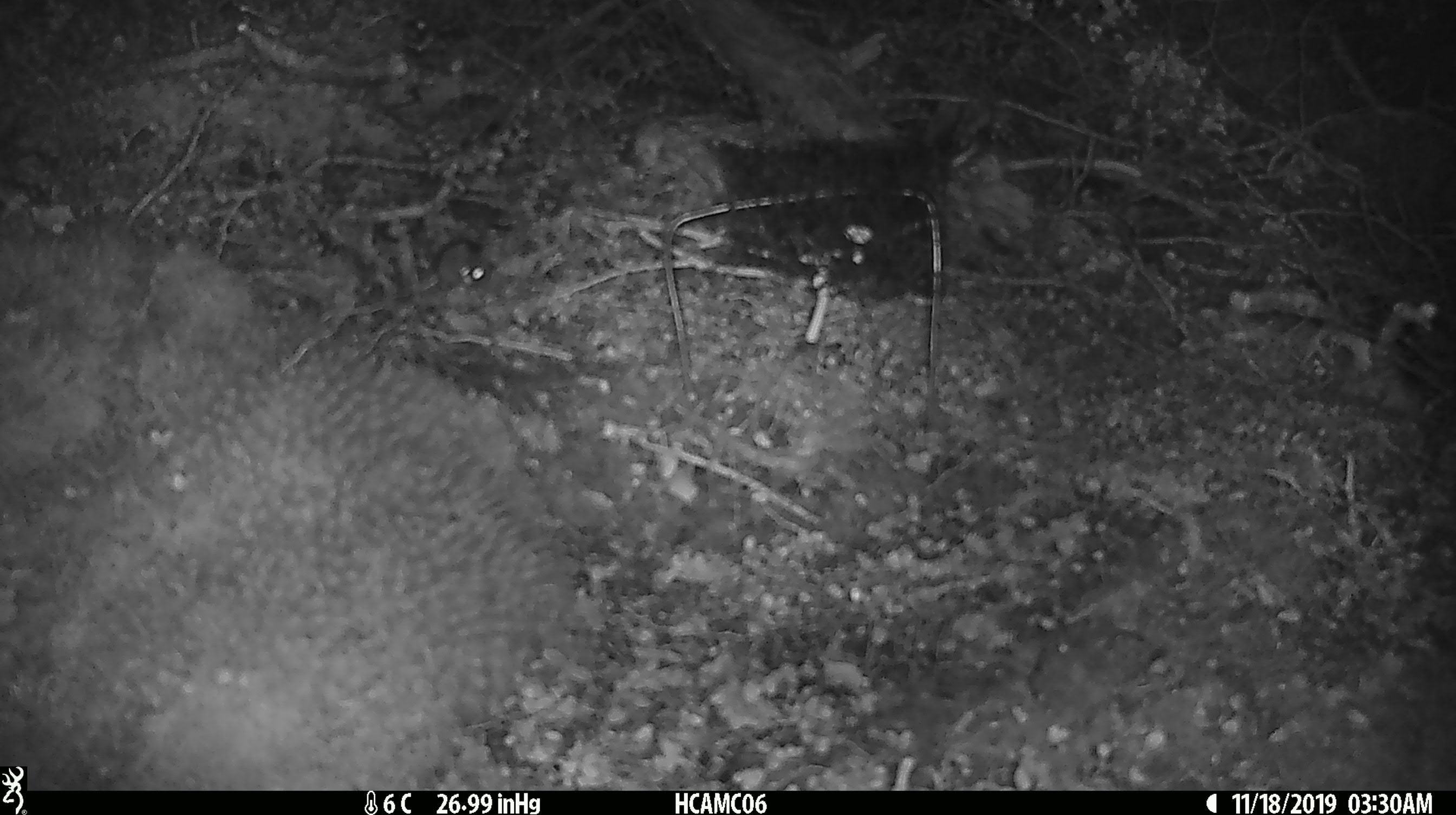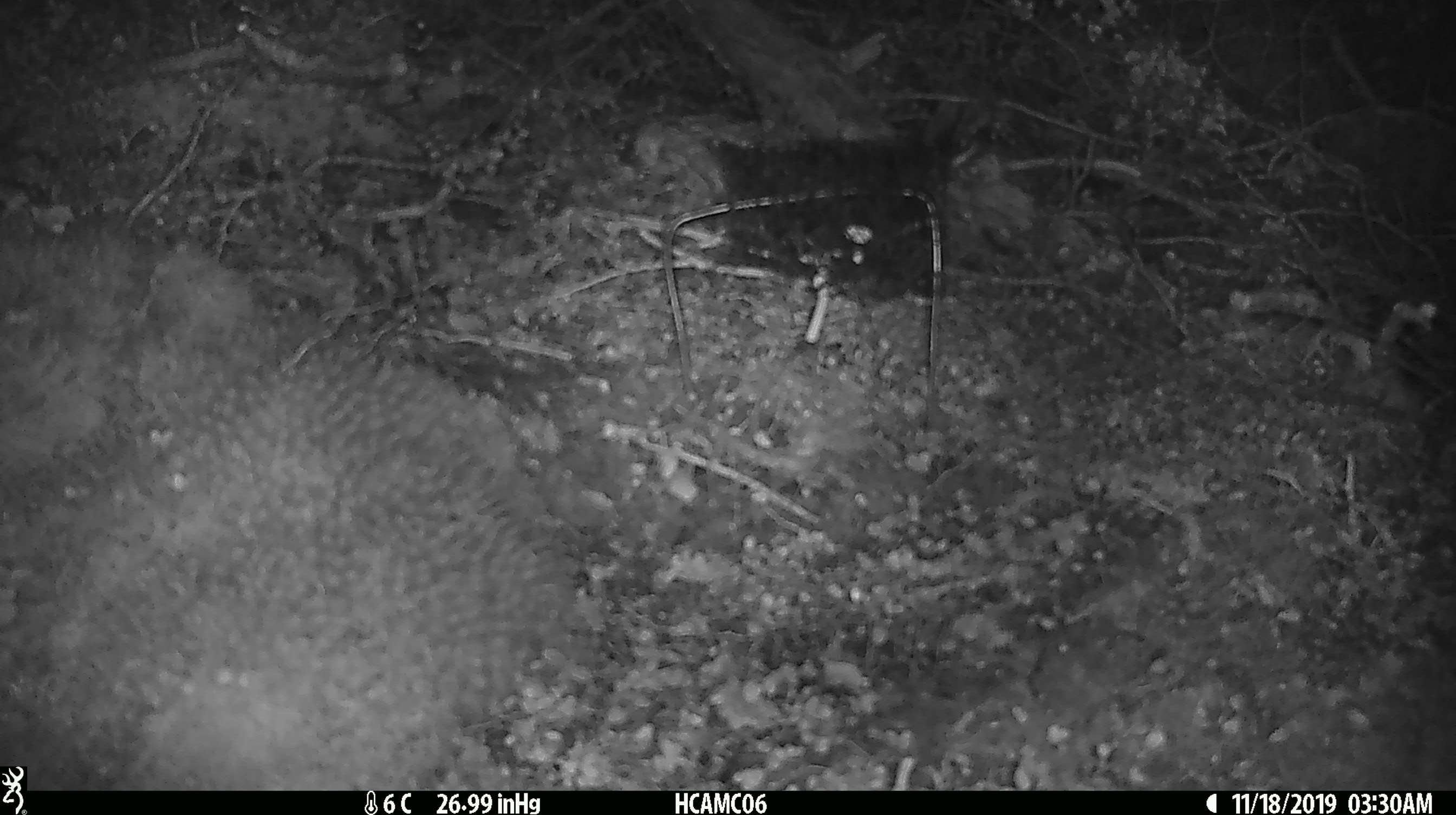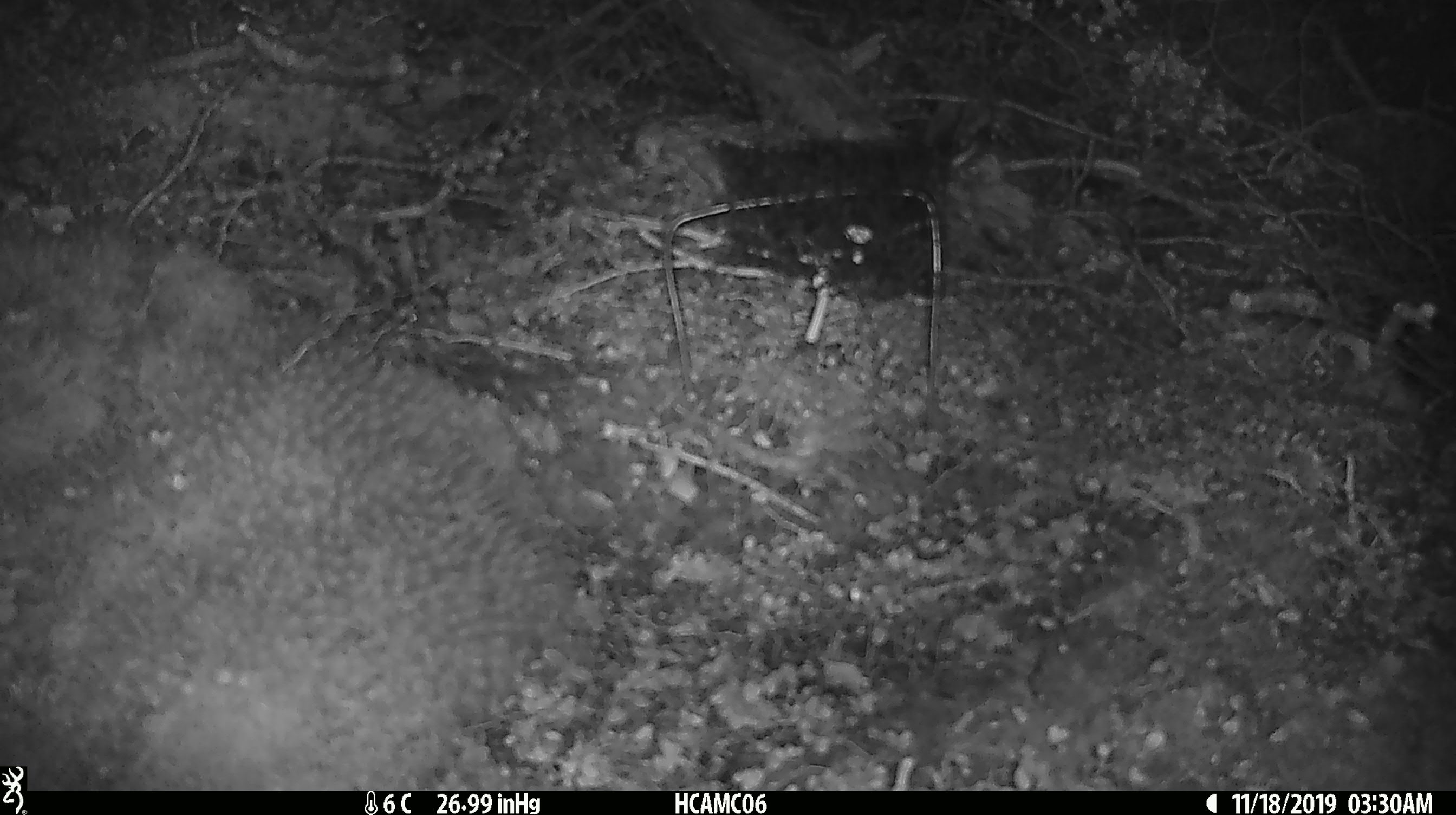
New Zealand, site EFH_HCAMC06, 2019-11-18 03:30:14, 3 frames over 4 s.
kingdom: Animalia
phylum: Chordata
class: Mammalia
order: Rodentia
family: Muridae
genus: Mus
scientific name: Mus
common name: mouse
Mouse (Mus).